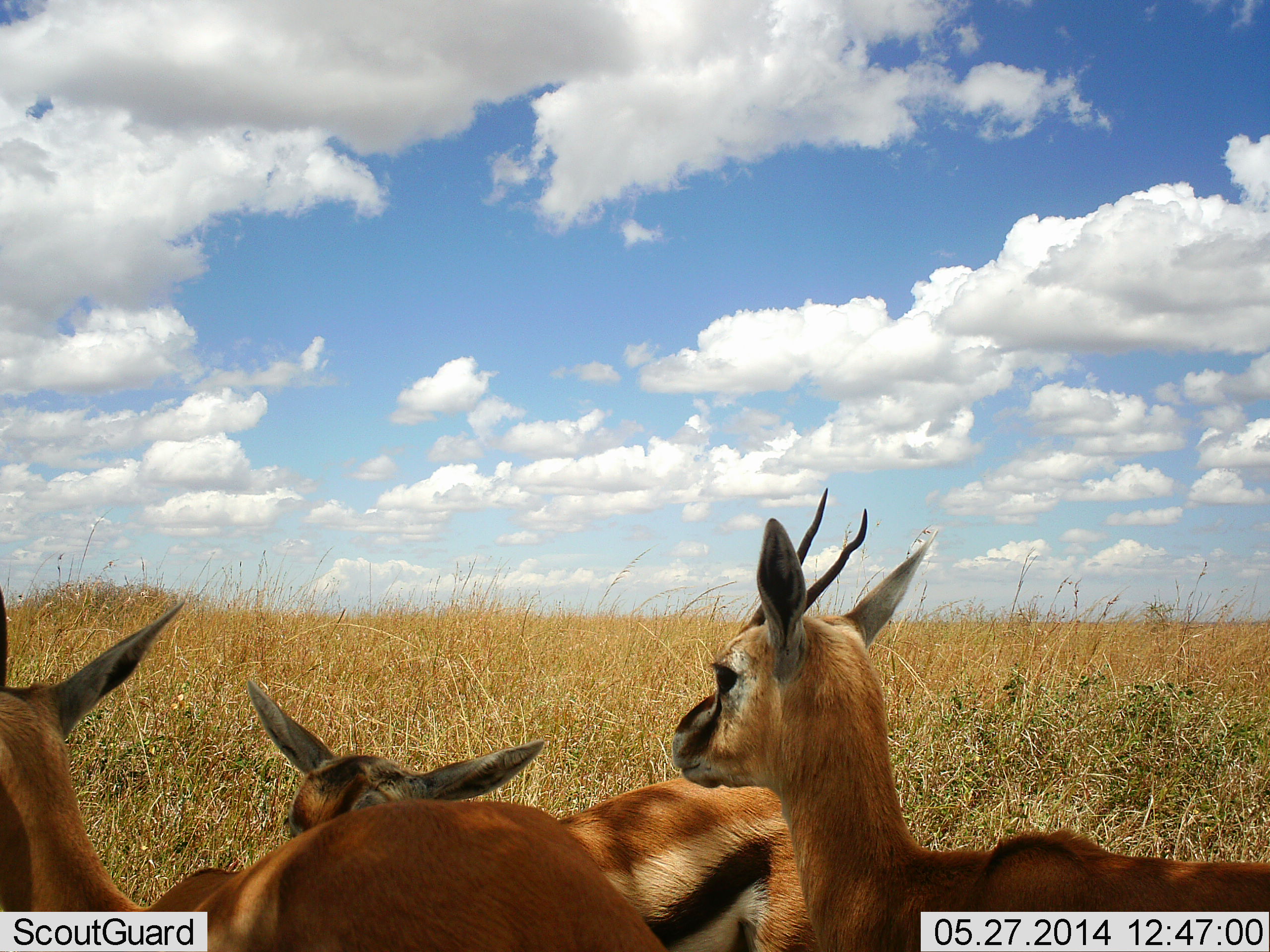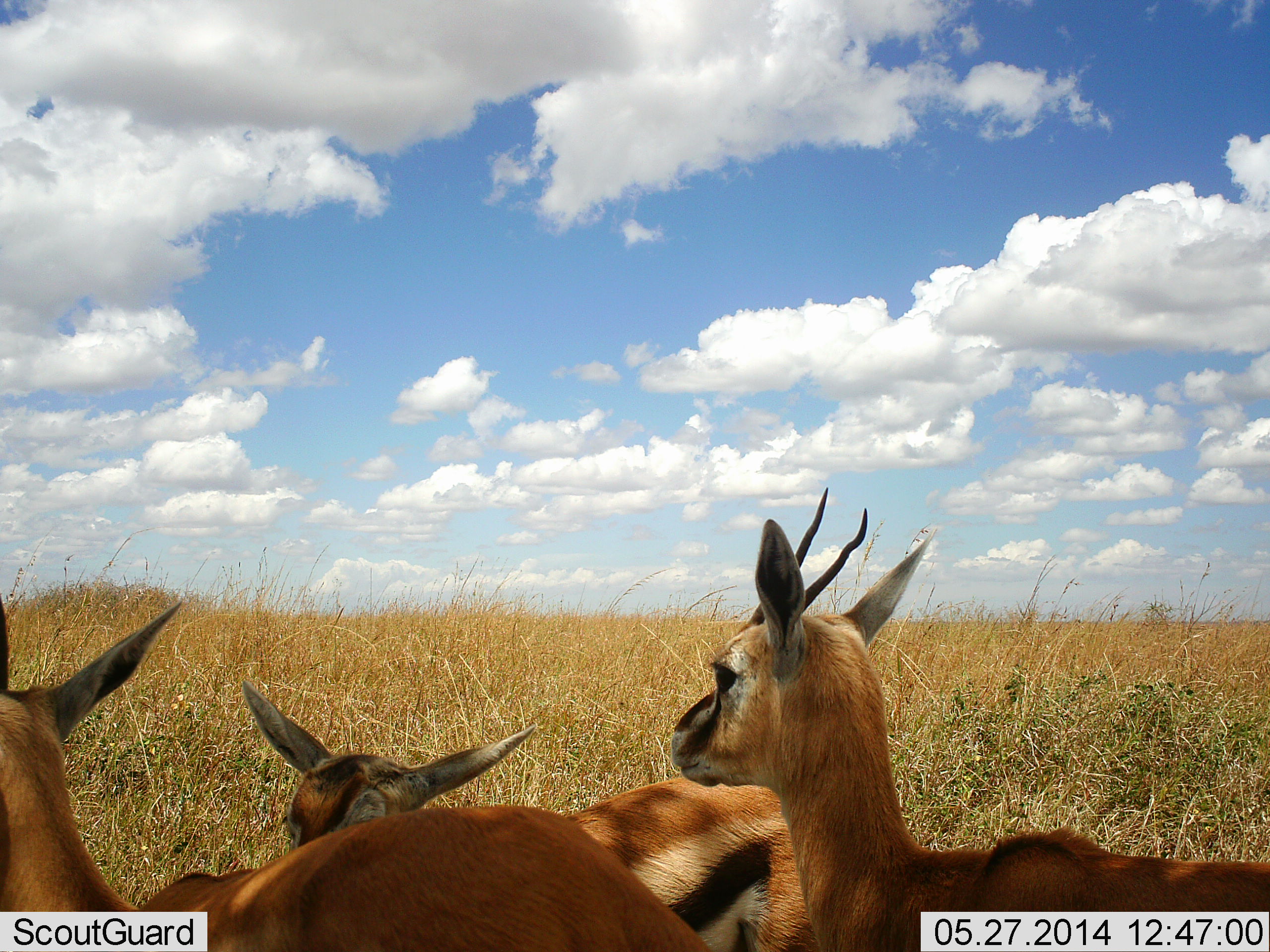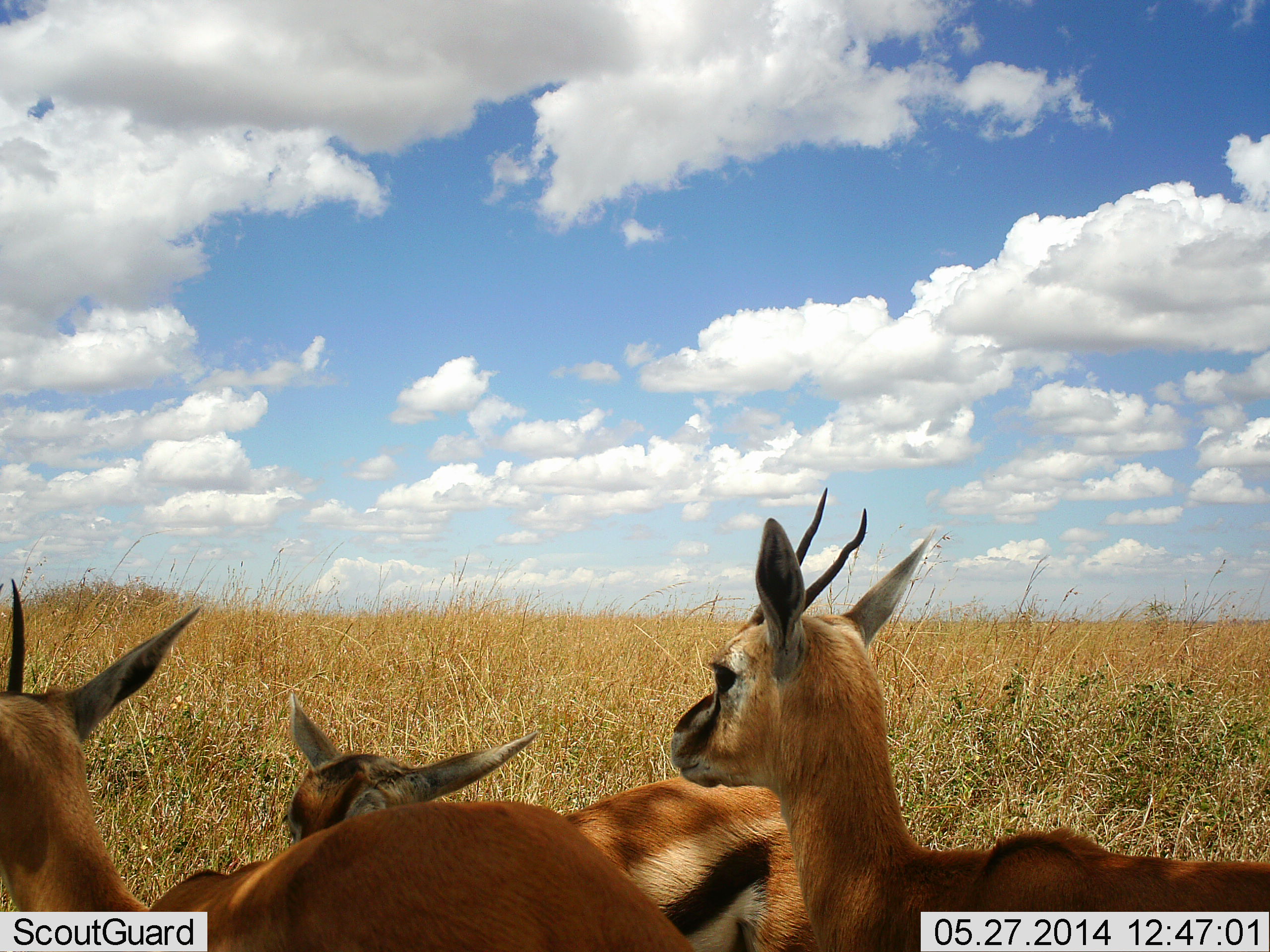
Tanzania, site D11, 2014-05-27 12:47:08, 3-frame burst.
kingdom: Animalia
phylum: Chordata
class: Mammalia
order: Artiodactyla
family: Bovidae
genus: Eudorcas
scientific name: Eudorcas thomsonii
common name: thomson's gazelle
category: gazellethomsons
Gazellethomsons (thomson's gazelle) (Eudorcas thomsonii), count 3. Behavior (volunteer vote fractions): standing 100%, resting 0%, moving 0%, interacting 0%. Young present (vote fraction): 0%. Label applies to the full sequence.